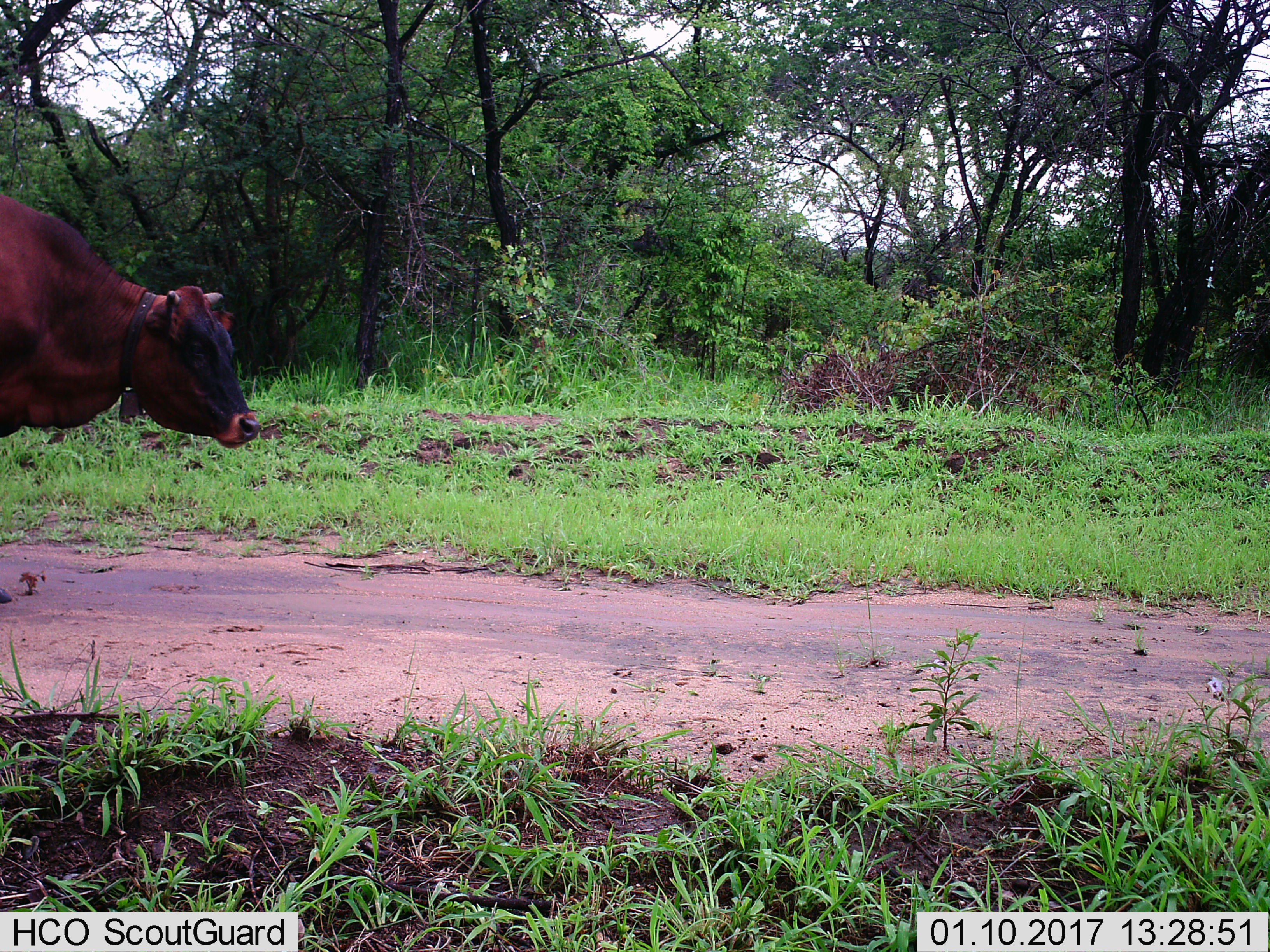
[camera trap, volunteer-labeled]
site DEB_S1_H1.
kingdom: Animalia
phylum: Chordata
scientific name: Vertebrata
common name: domestic animal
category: domesticanimal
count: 1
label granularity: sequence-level